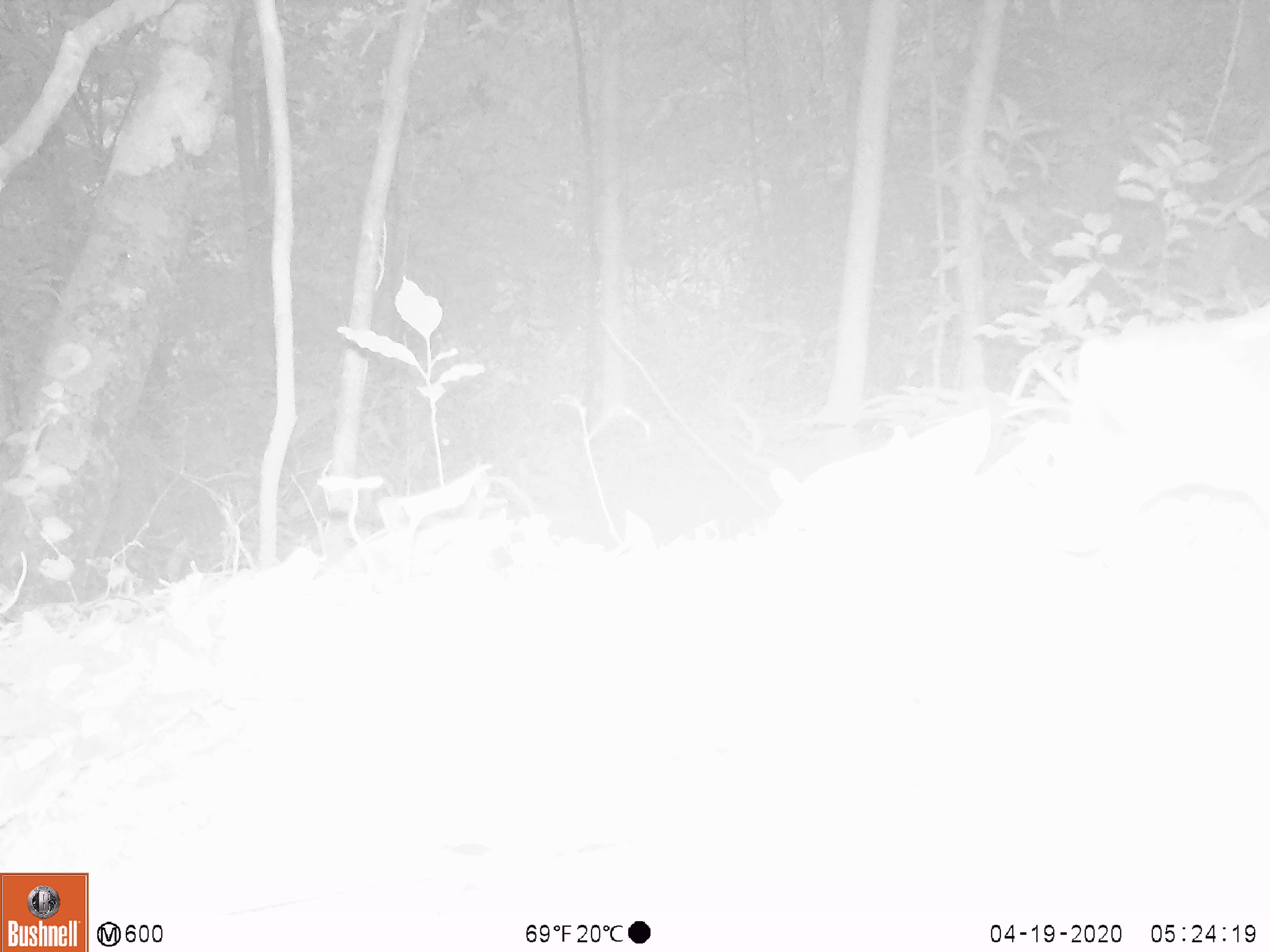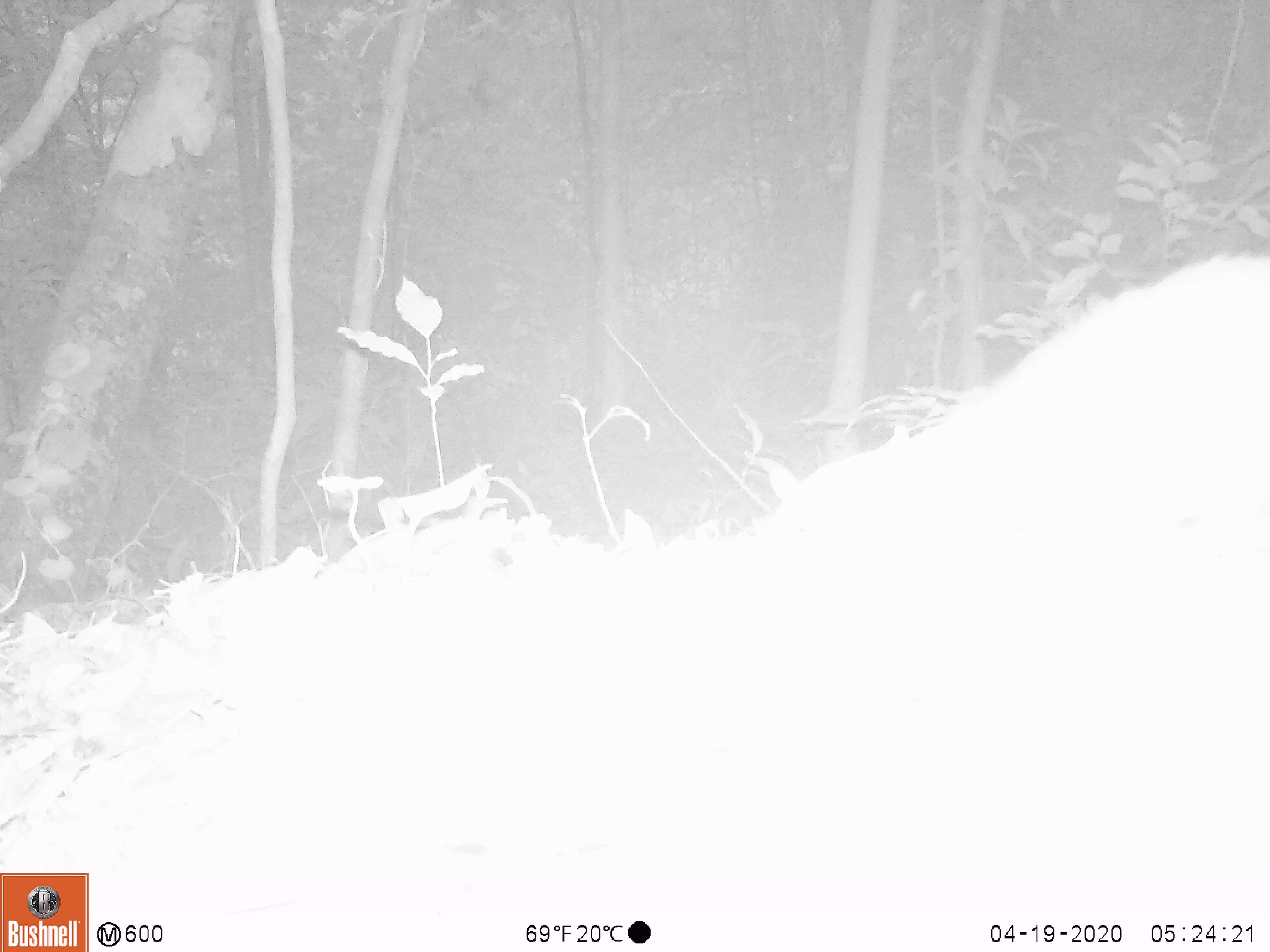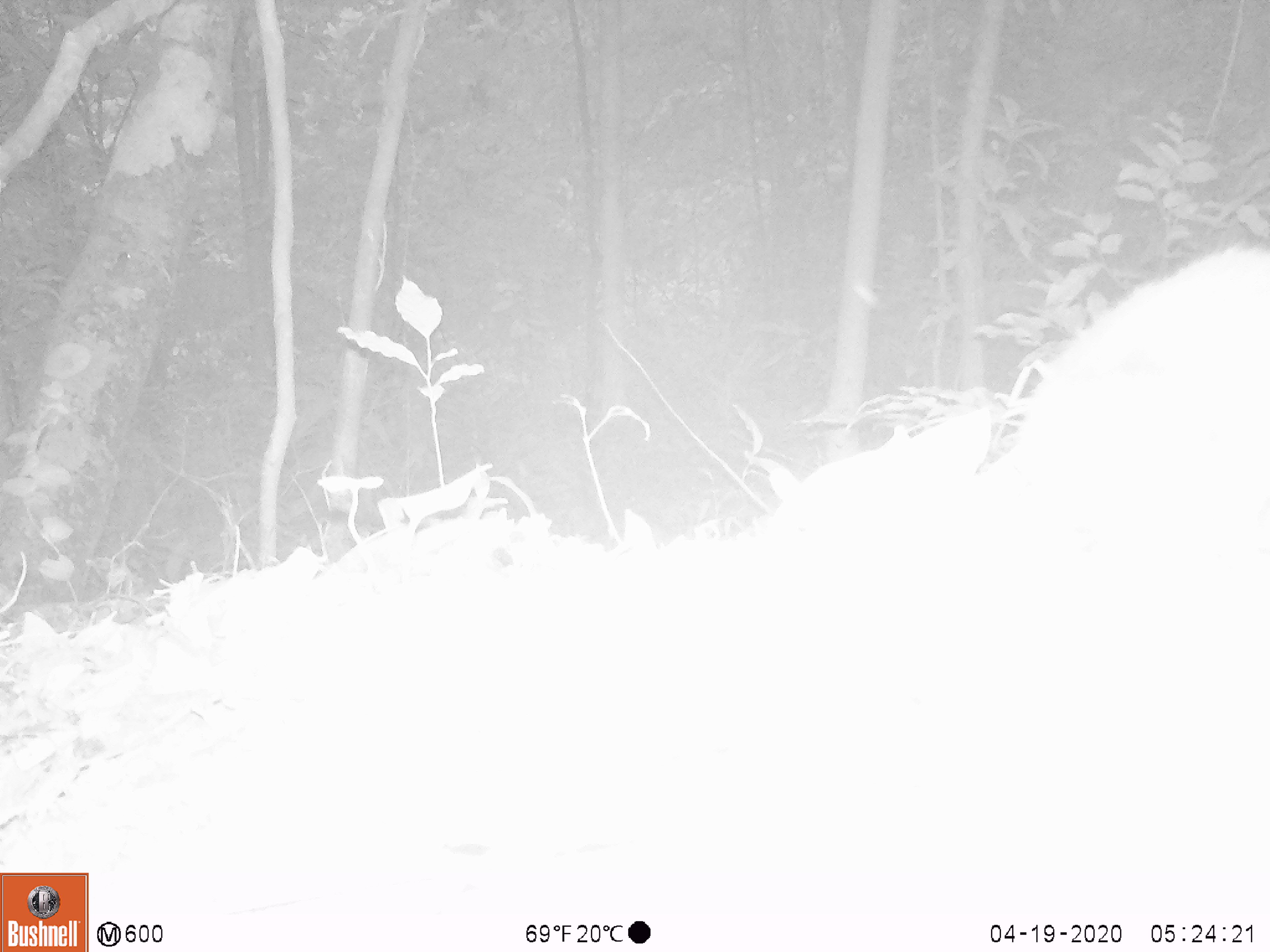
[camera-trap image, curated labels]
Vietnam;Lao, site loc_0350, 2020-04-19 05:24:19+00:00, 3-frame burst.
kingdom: Animalia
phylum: Chordata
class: Mammalia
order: Carnivora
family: Mustelidae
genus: Melogale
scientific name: Melogale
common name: ferret badger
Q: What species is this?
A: Ferret badger (Melogale).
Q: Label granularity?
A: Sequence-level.